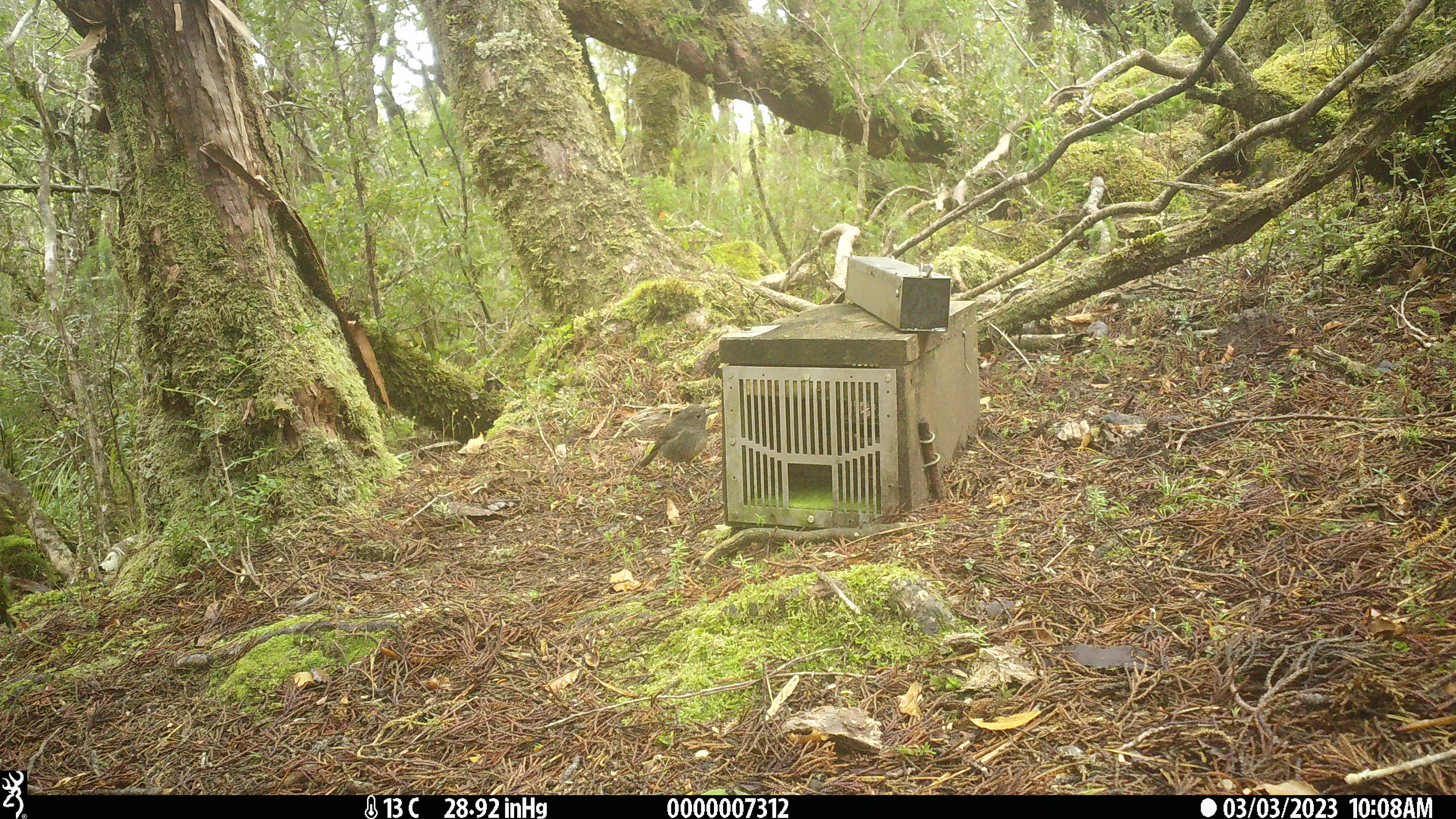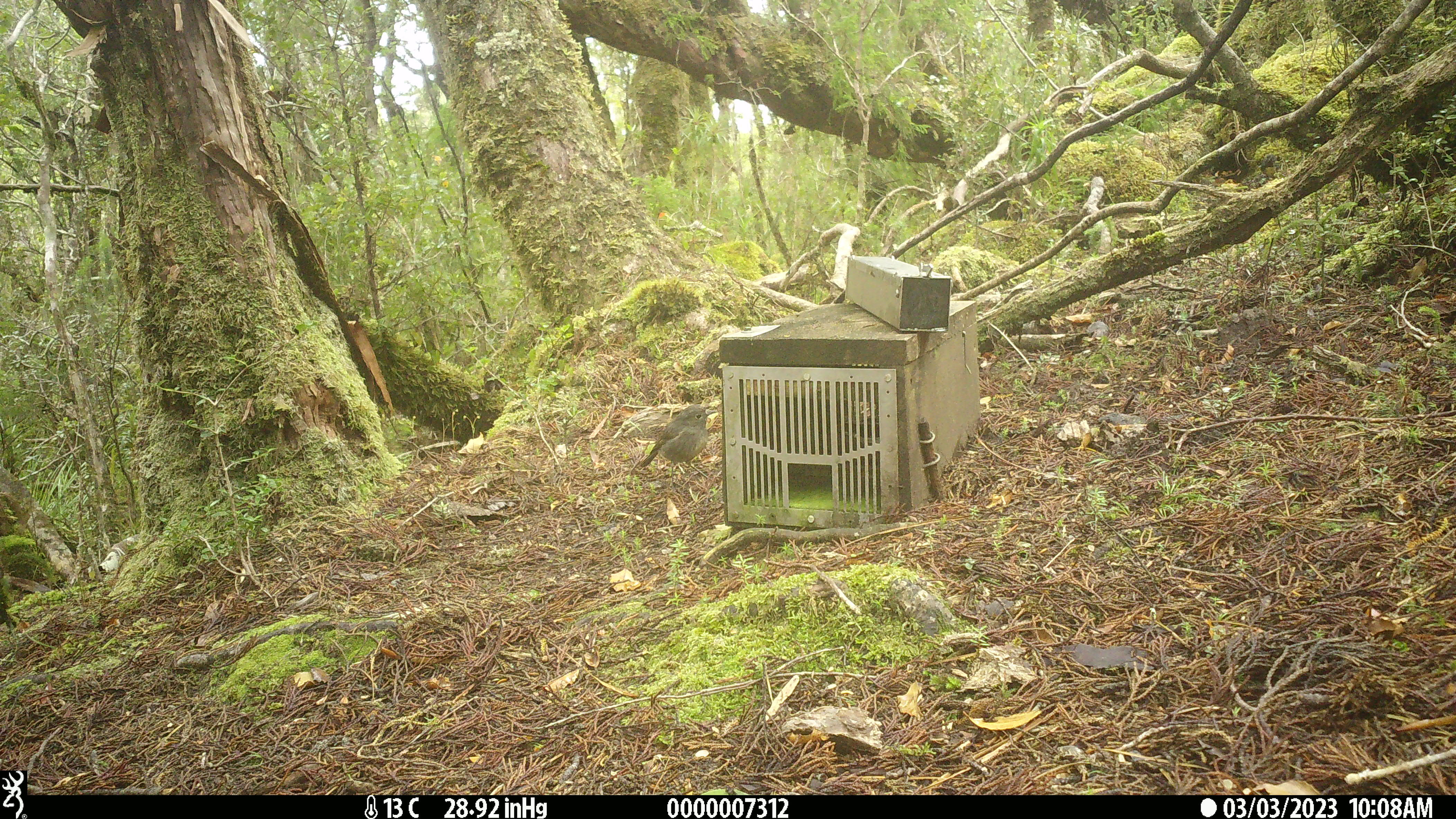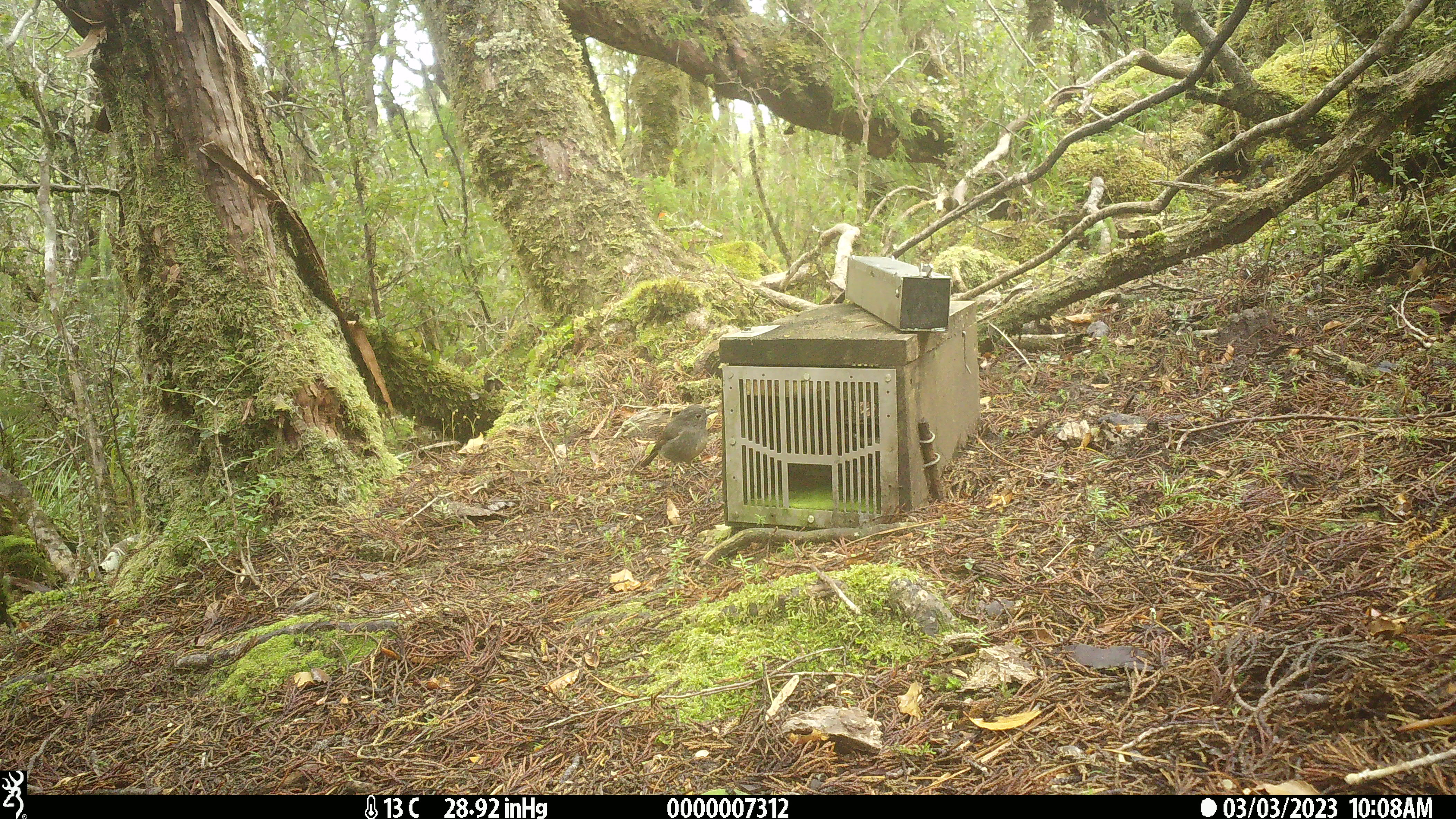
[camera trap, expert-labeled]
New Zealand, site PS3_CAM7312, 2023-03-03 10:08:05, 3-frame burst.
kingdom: Animalia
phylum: Chordata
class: Aves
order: Passeriformes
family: Petroicidae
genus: Petroica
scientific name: Petroica australis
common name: new zealand robin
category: robin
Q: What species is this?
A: Robin (new zealand robin) (Petroica australis).